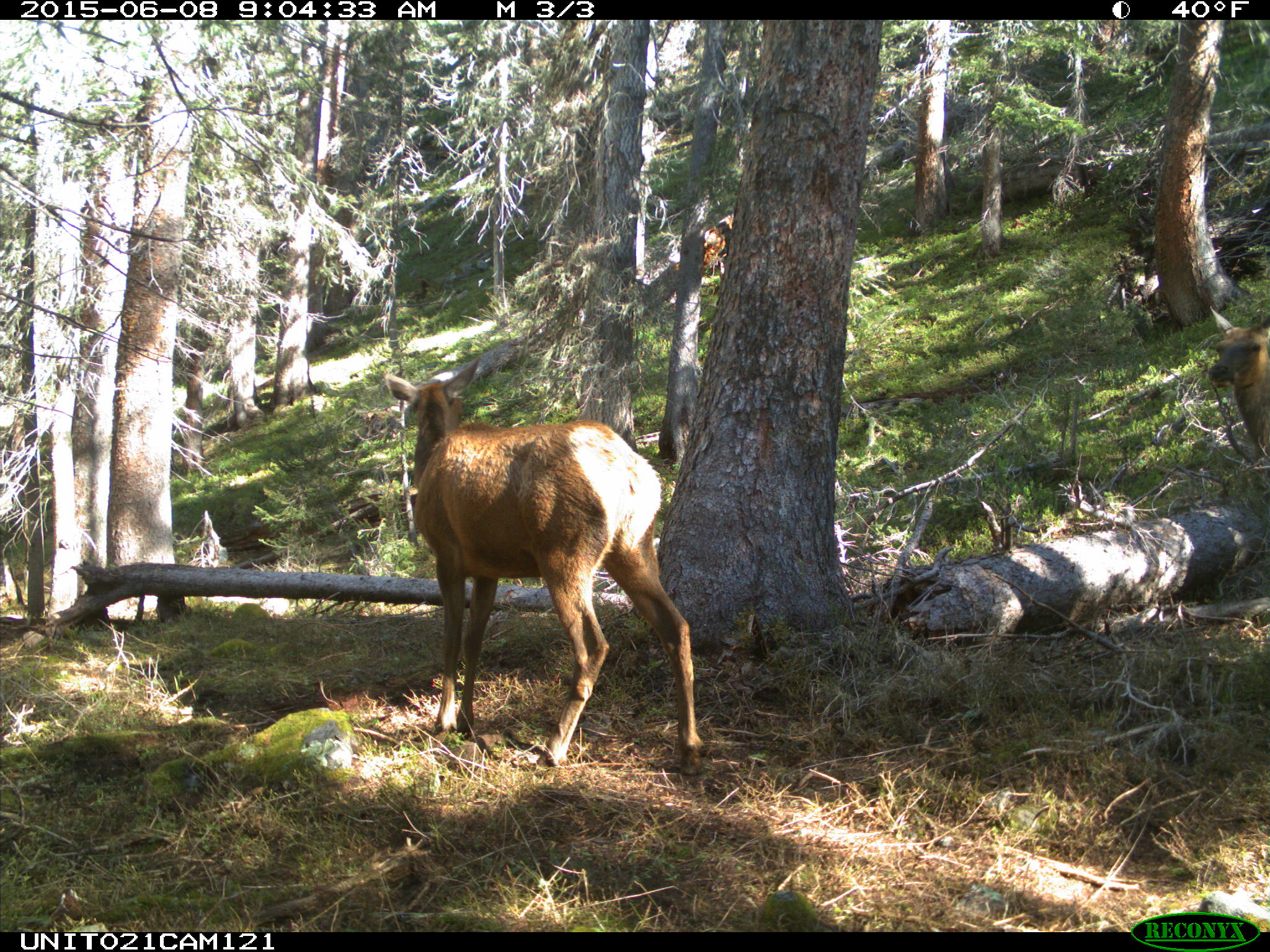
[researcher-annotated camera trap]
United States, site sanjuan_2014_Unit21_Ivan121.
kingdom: Animalia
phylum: Chordata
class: Mammalia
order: Artiodactyla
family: Cervidae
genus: Cervus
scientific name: Cervus elaphus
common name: red deer